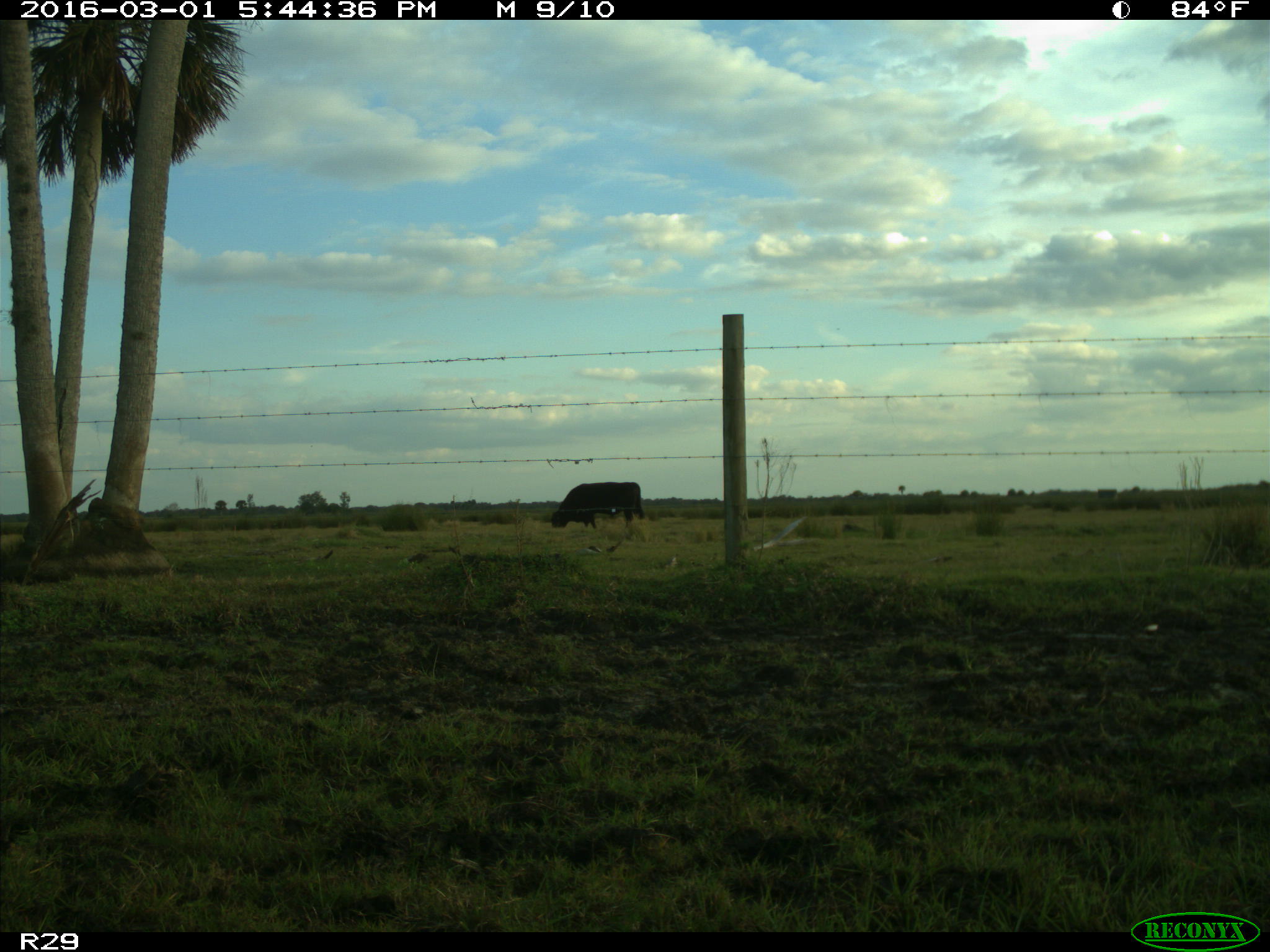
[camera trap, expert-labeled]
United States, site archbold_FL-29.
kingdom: Animalia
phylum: Chordata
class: Mammalia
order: Artiodactyla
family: Bovidae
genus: Bos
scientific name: Bos taurus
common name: domestic cow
Bos taurus (domestic cow).